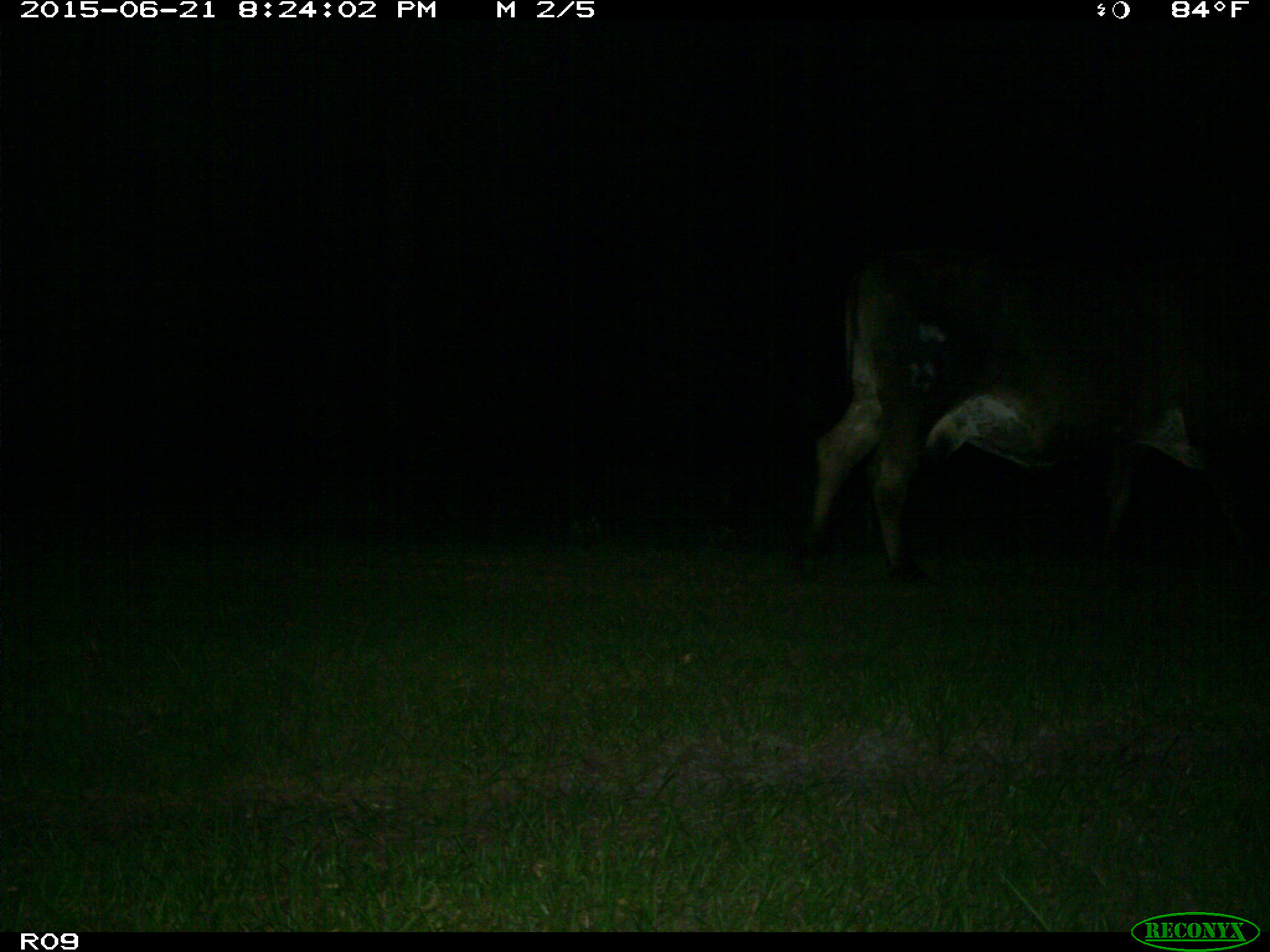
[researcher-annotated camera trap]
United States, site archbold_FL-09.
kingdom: Animalia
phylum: Chordata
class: Mammalia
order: Artiodactyla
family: Bovidae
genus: Bos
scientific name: Bos taurus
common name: domestic cow